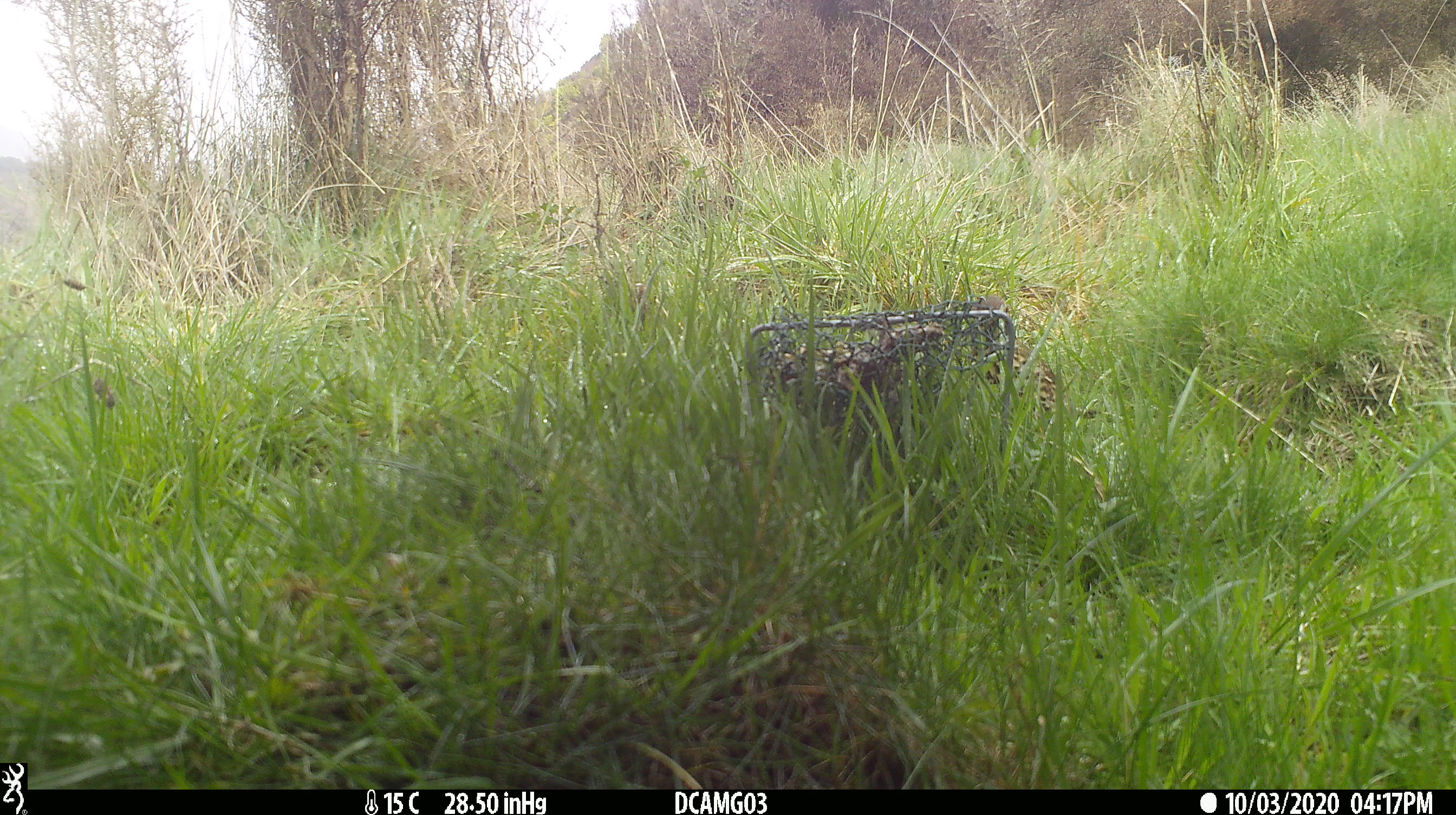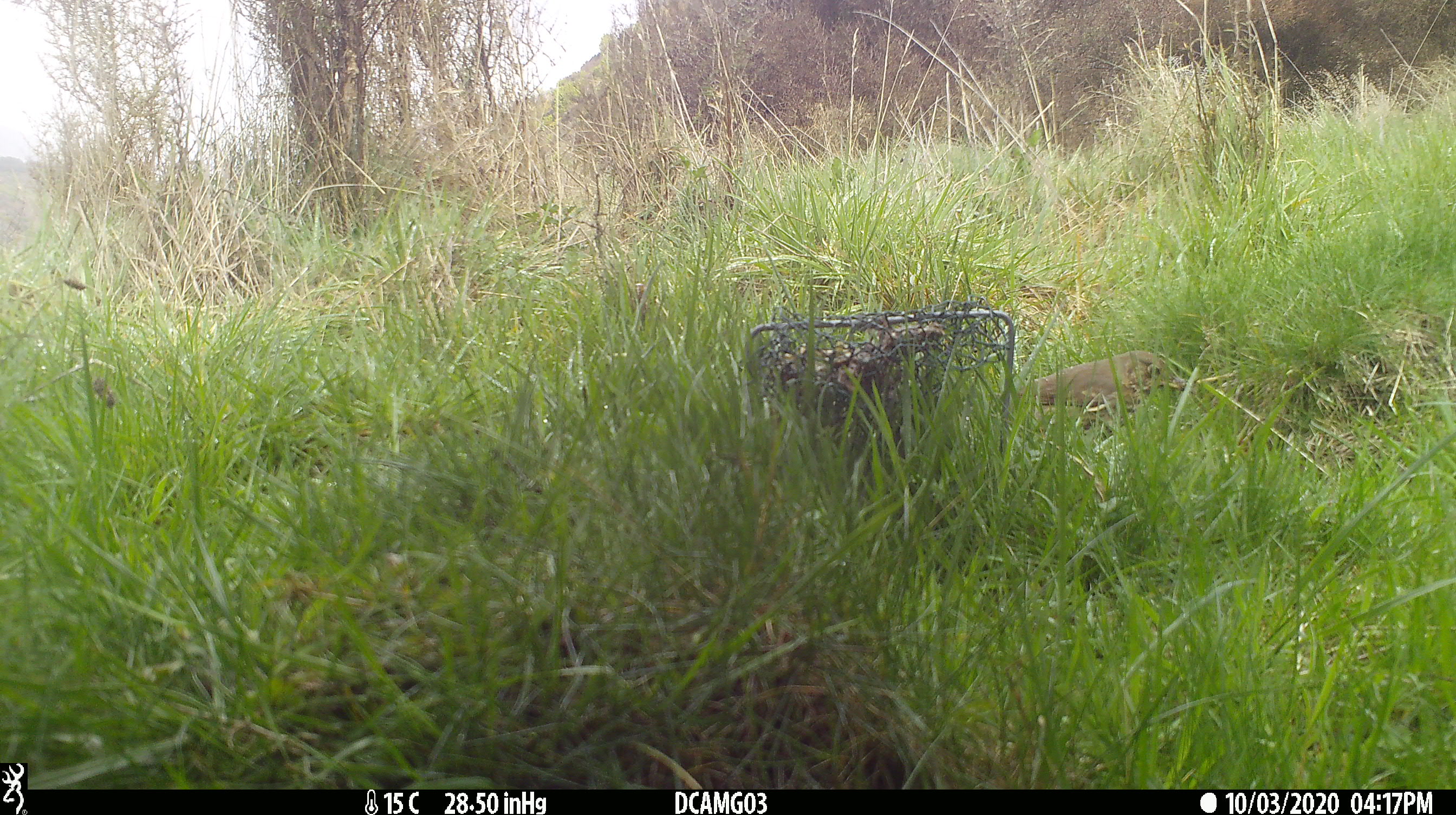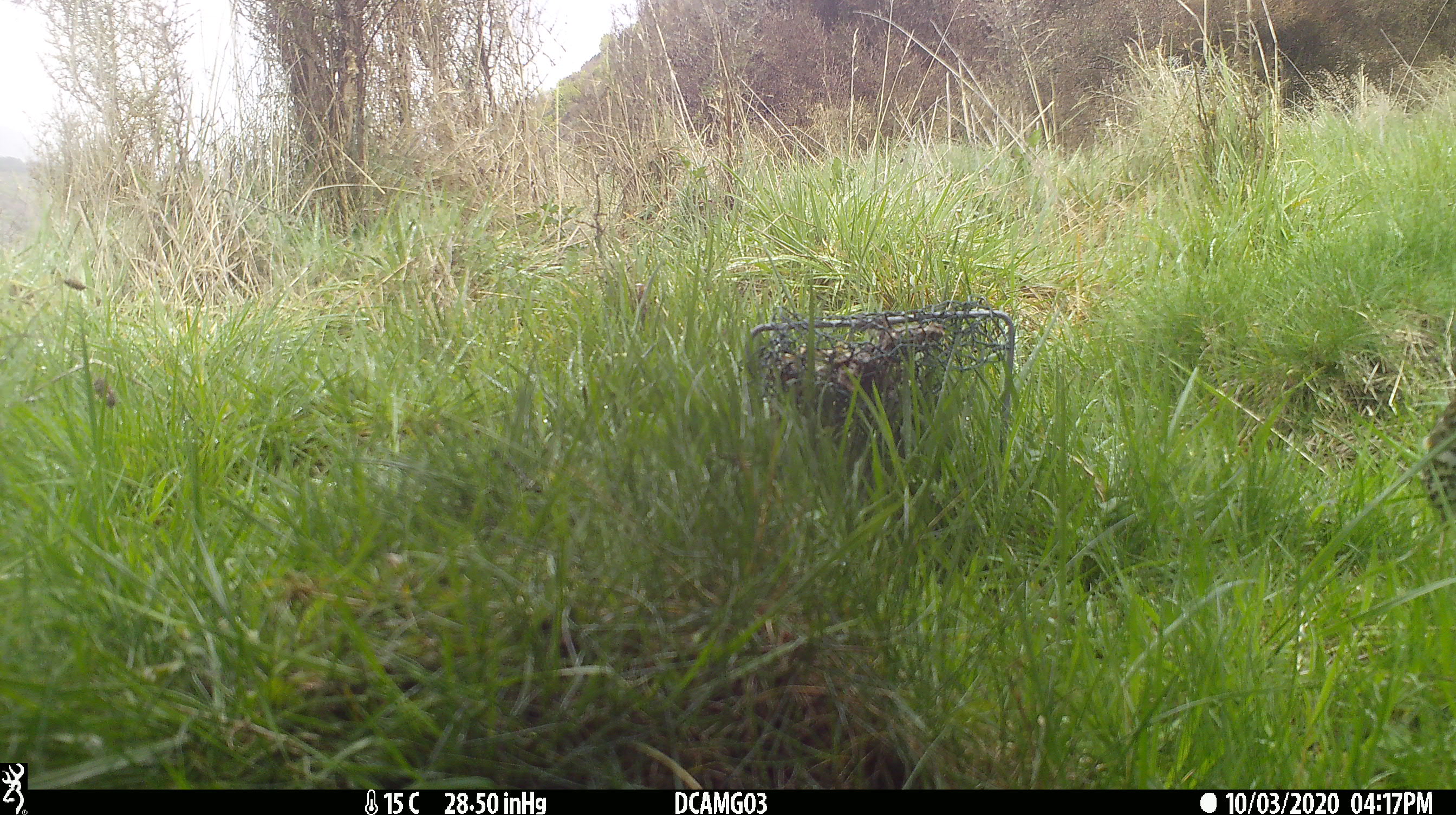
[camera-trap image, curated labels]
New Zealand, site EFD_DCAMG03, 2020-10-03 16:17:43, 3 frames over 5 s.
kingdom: Animalia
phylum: Chordata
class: Aves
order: Passeriformes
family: Turdidae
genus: Turdus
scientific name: Turdus philomelos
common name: song thrush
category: thrush